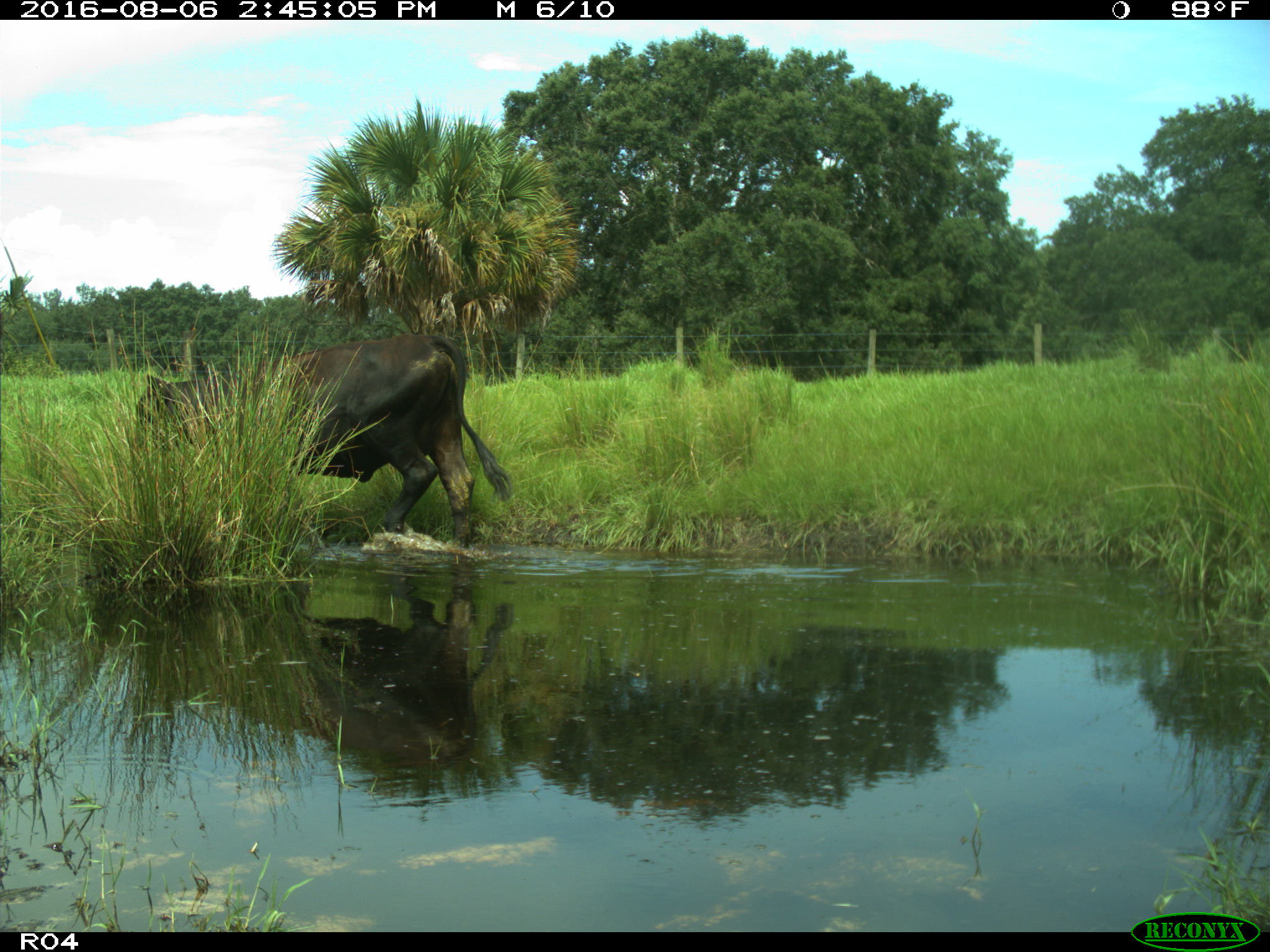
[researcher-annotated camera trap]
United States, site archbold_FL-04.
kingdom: Animalia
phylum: Chordata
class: Mammalia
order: Artiodactyla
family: Bovidae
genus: Bos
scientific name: Bos taurus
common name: domestic cow